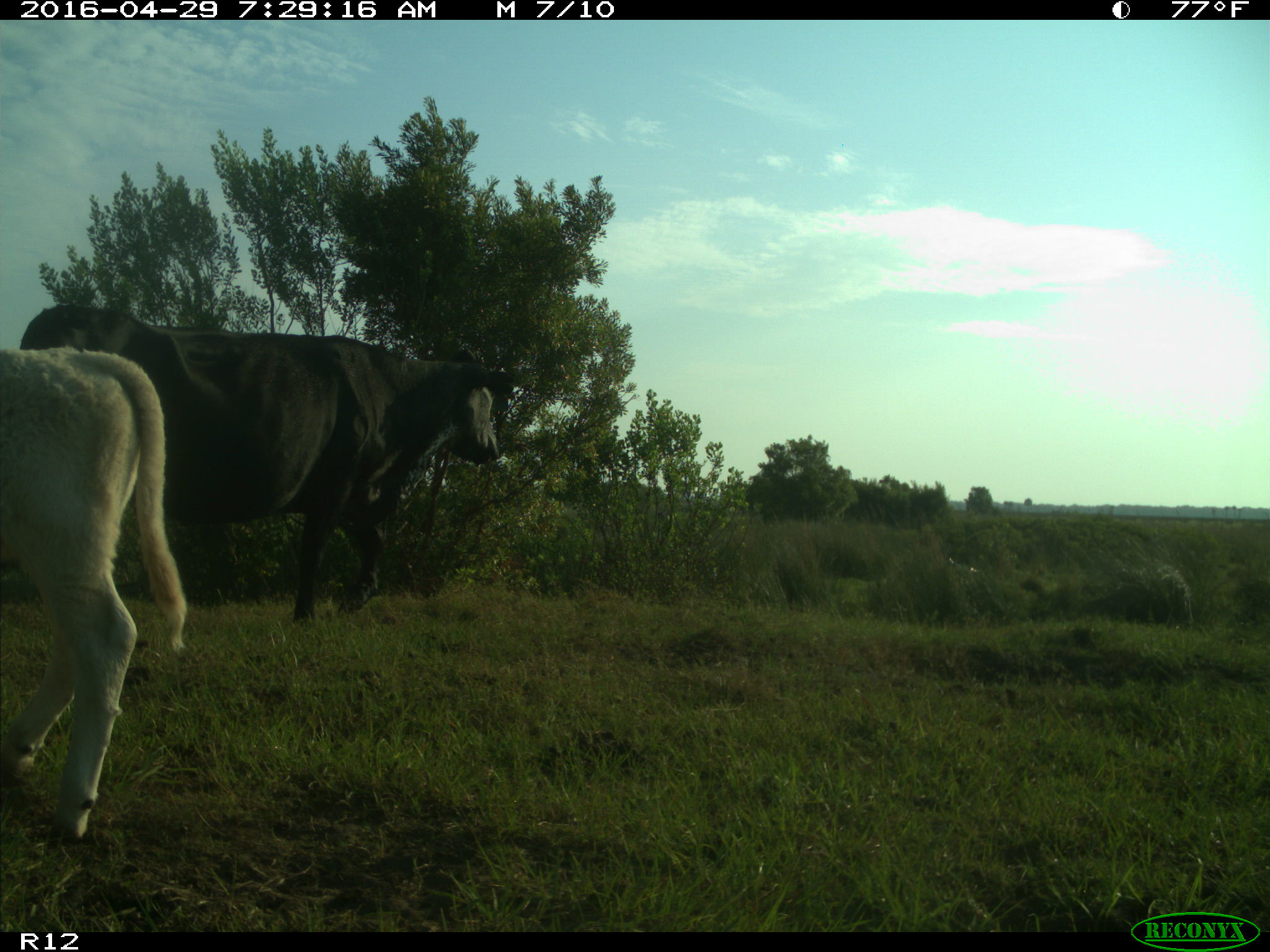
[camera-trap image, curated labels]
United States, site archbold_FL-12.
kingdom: Animalia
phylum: Chordata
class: Mammalia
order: Artiodactyla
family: Bovidae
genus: Bos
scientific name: Bos taurus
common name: domestic cow